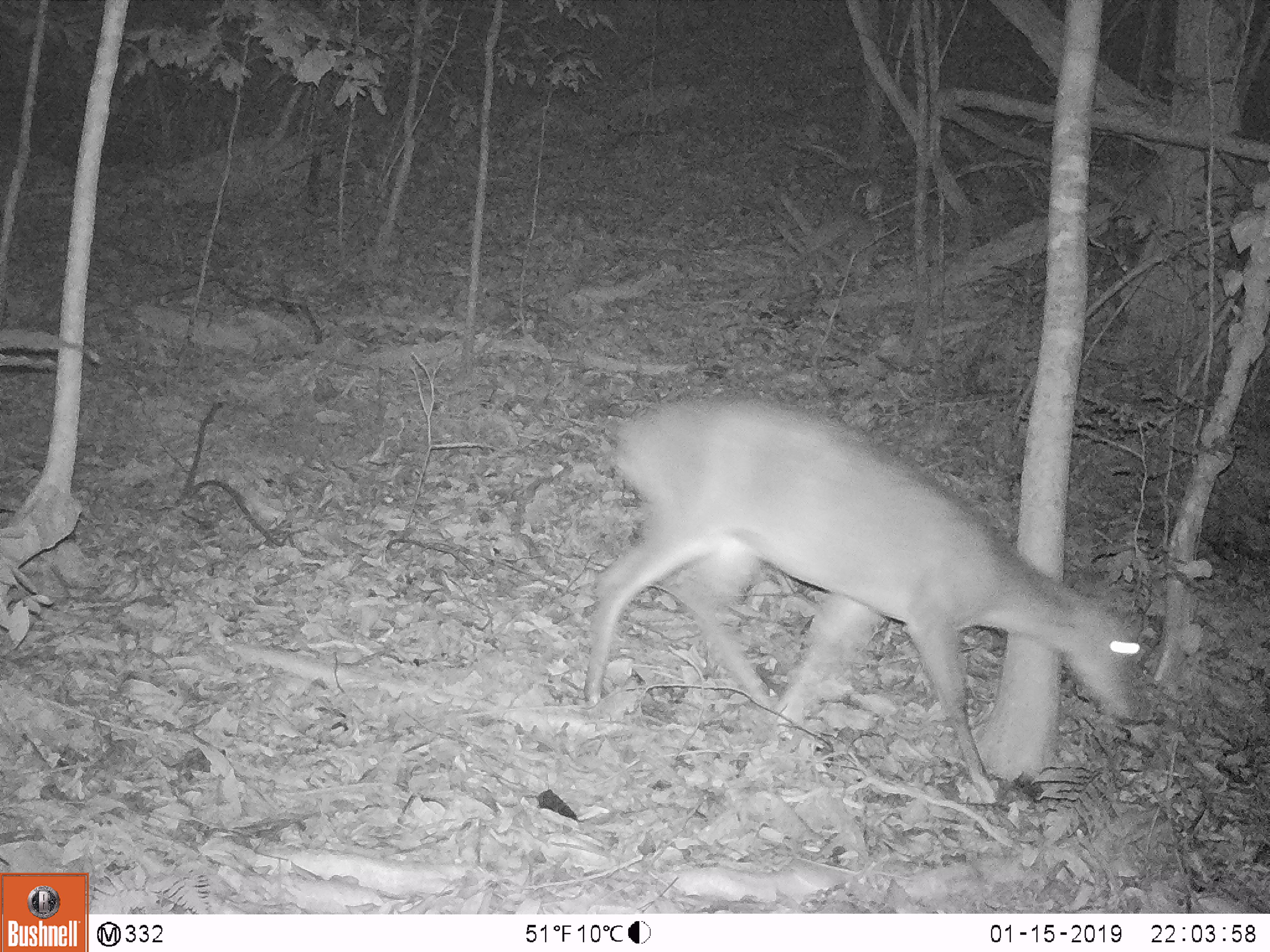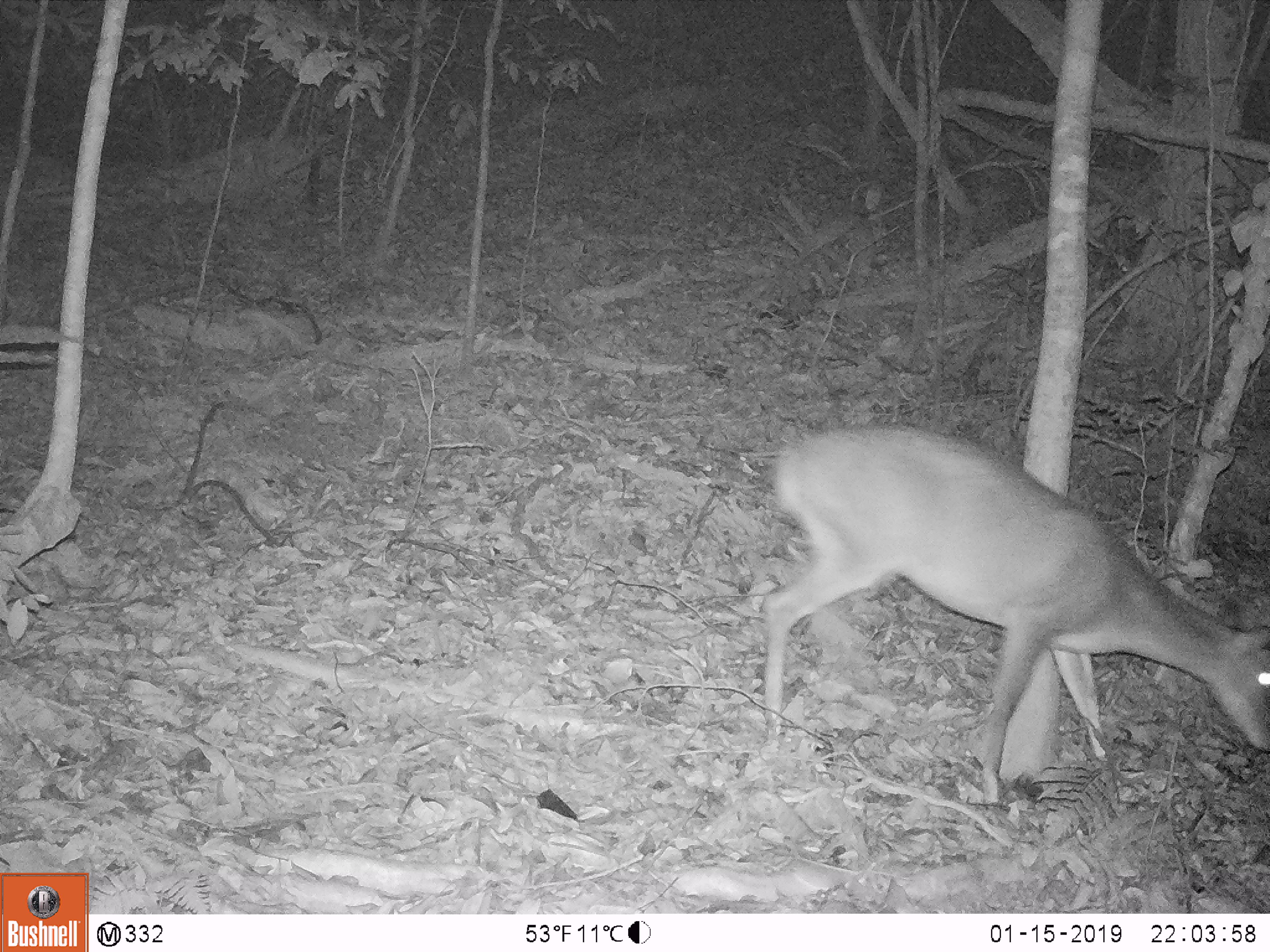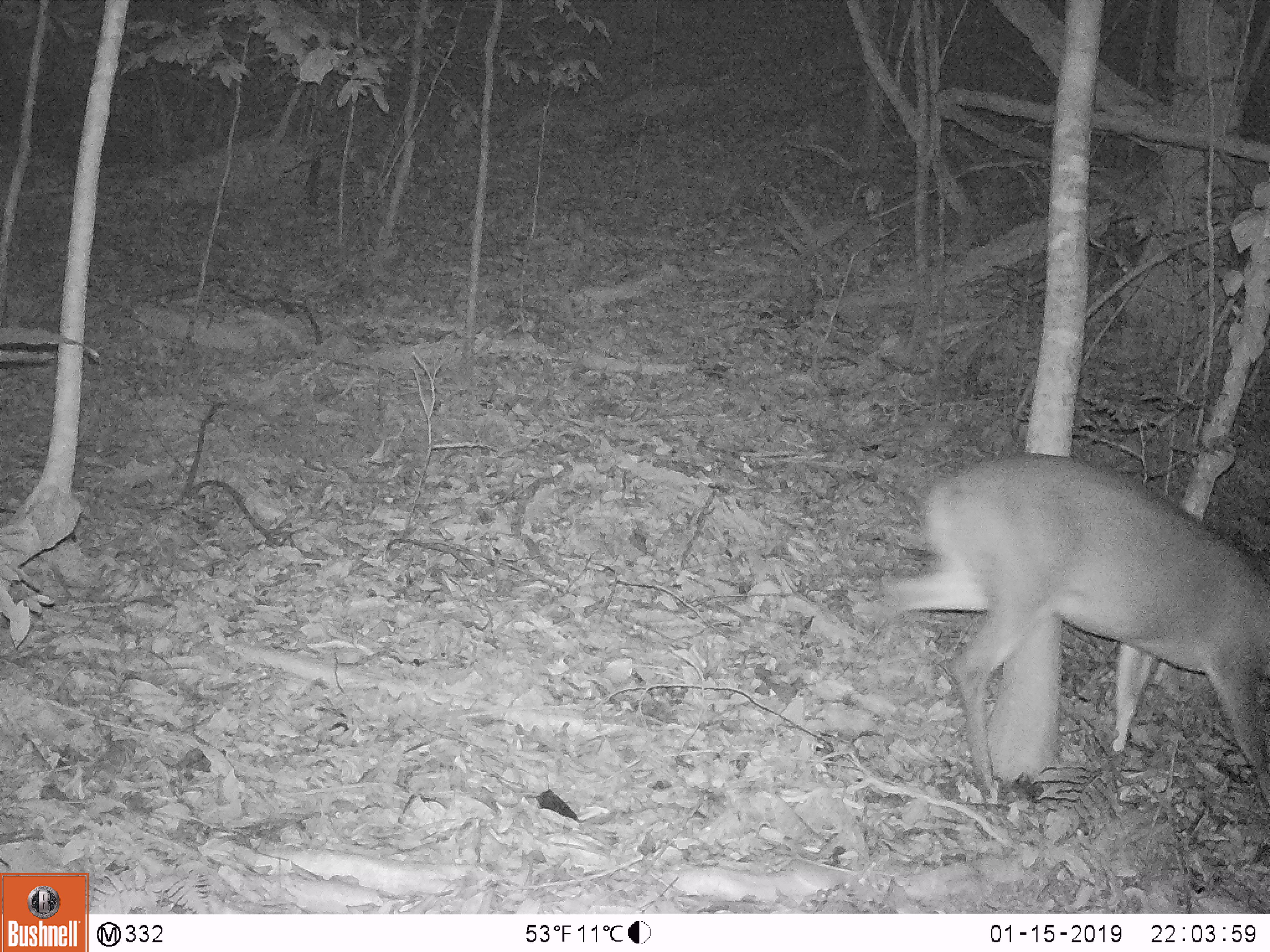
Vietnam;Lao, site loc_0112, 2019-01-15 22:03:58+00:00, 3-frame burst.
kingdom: Animalia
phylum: Chordata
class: Mammalia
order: Artiodactyla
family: Cervidae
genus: Muntiacus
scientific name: Muntiacus vuquangensis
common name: large-antlered muntjac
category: large antlered muntjac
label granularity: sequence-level